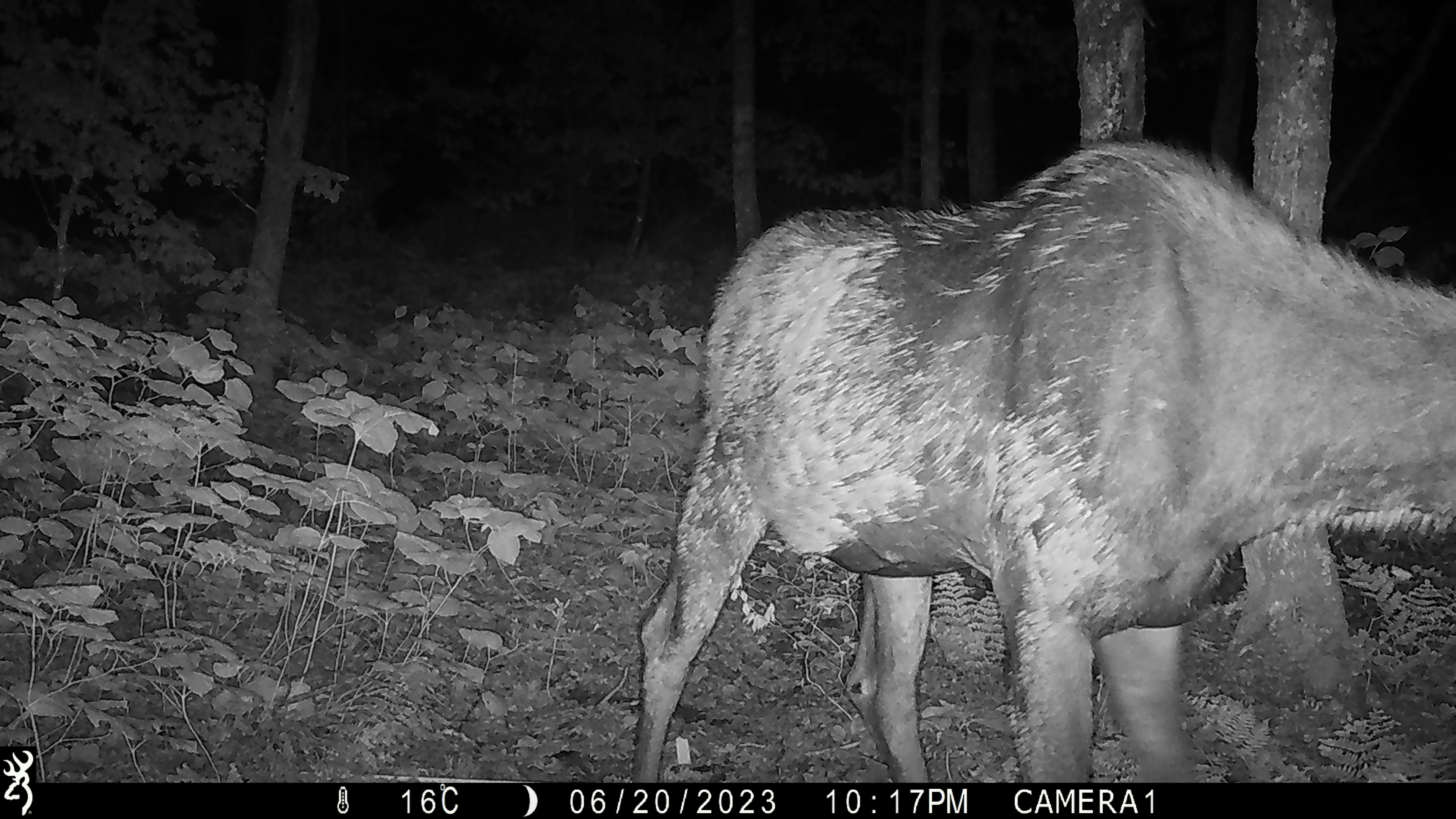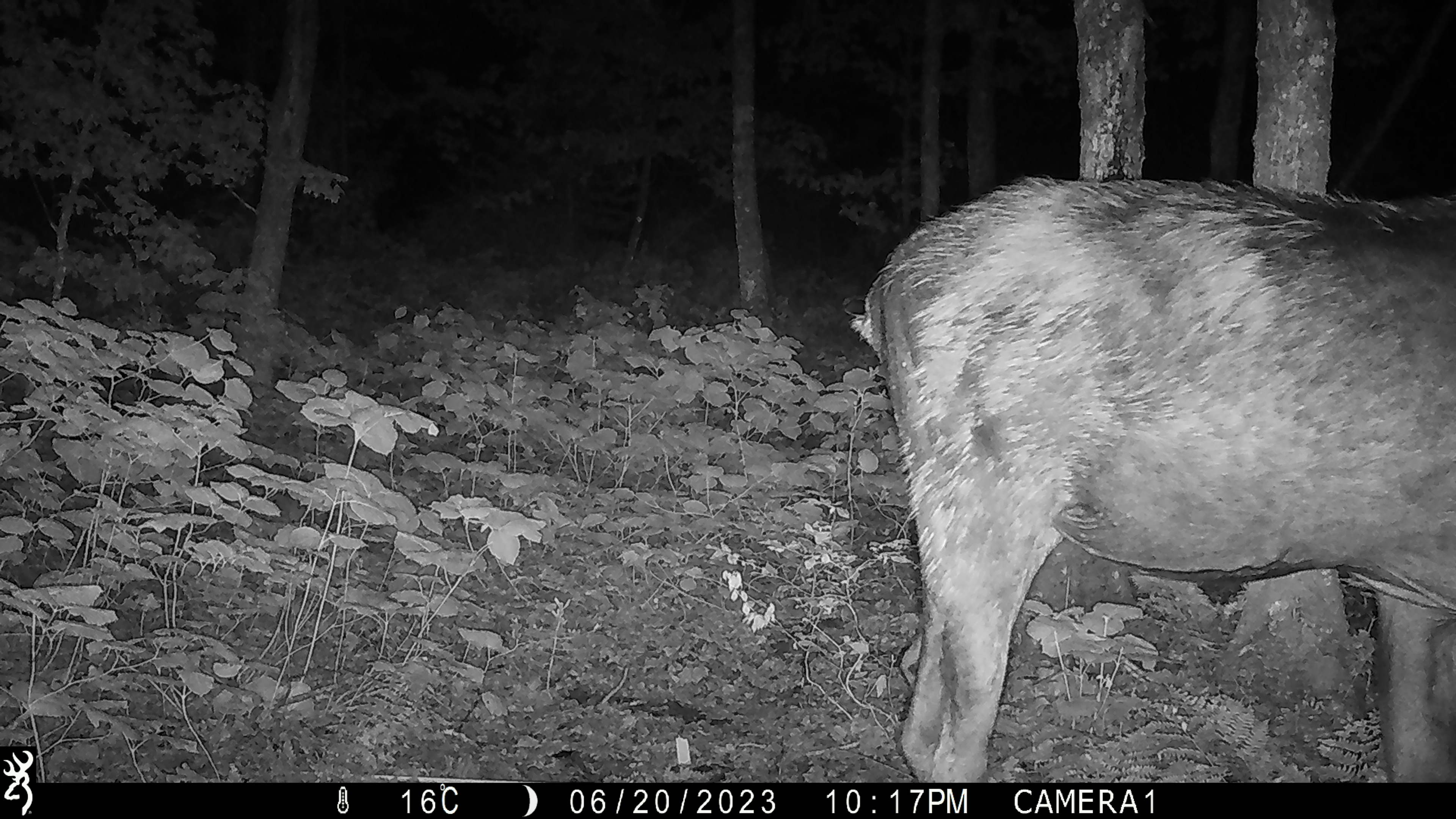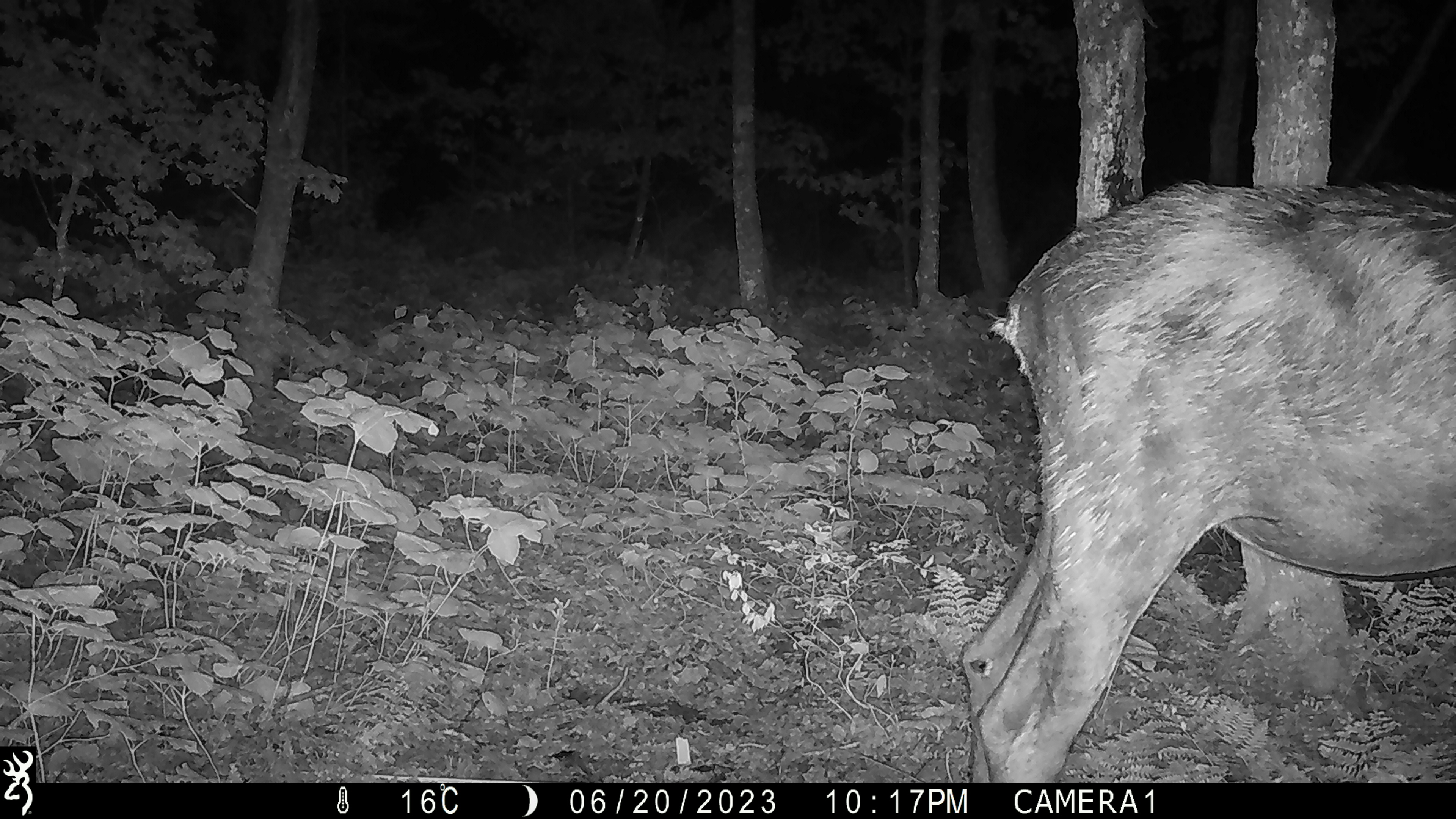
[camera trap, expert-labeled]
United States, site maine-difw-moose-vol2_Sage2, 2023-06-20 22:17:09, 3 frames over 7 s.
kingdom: Animalia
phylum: Chordata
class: Mammalia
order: Artiodactyla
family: Cervidae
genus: Alces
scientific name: Alces alces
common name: moose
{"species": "moose (Alces alces)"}